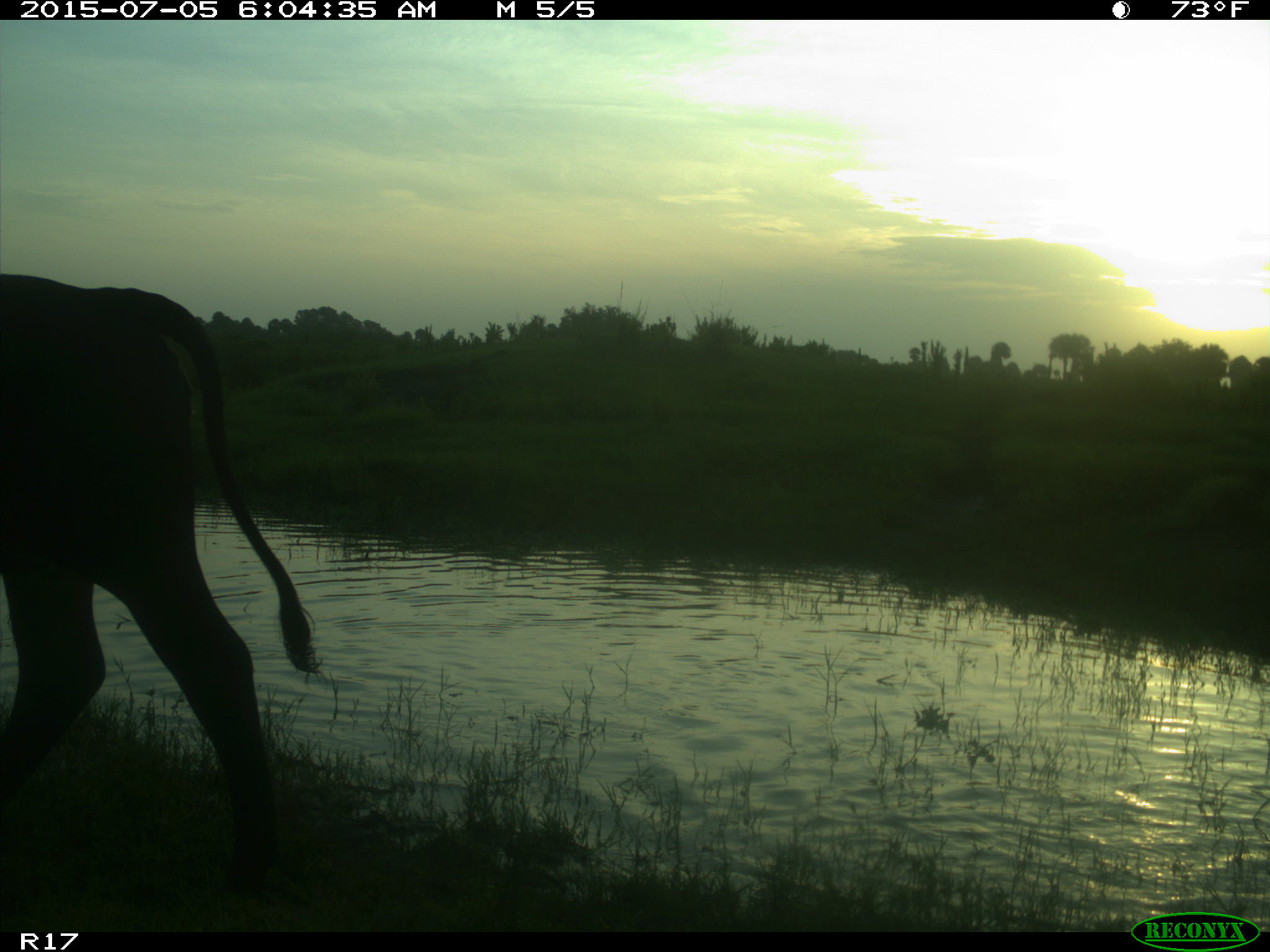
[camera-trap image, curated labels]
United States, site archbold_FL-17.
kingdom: Animalia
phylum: Chordata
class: Mammalia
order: Artiodactyla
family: Bovidae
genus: Bos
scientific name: Bos taurus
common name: domestic cow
Bos taurus (domestic cow).